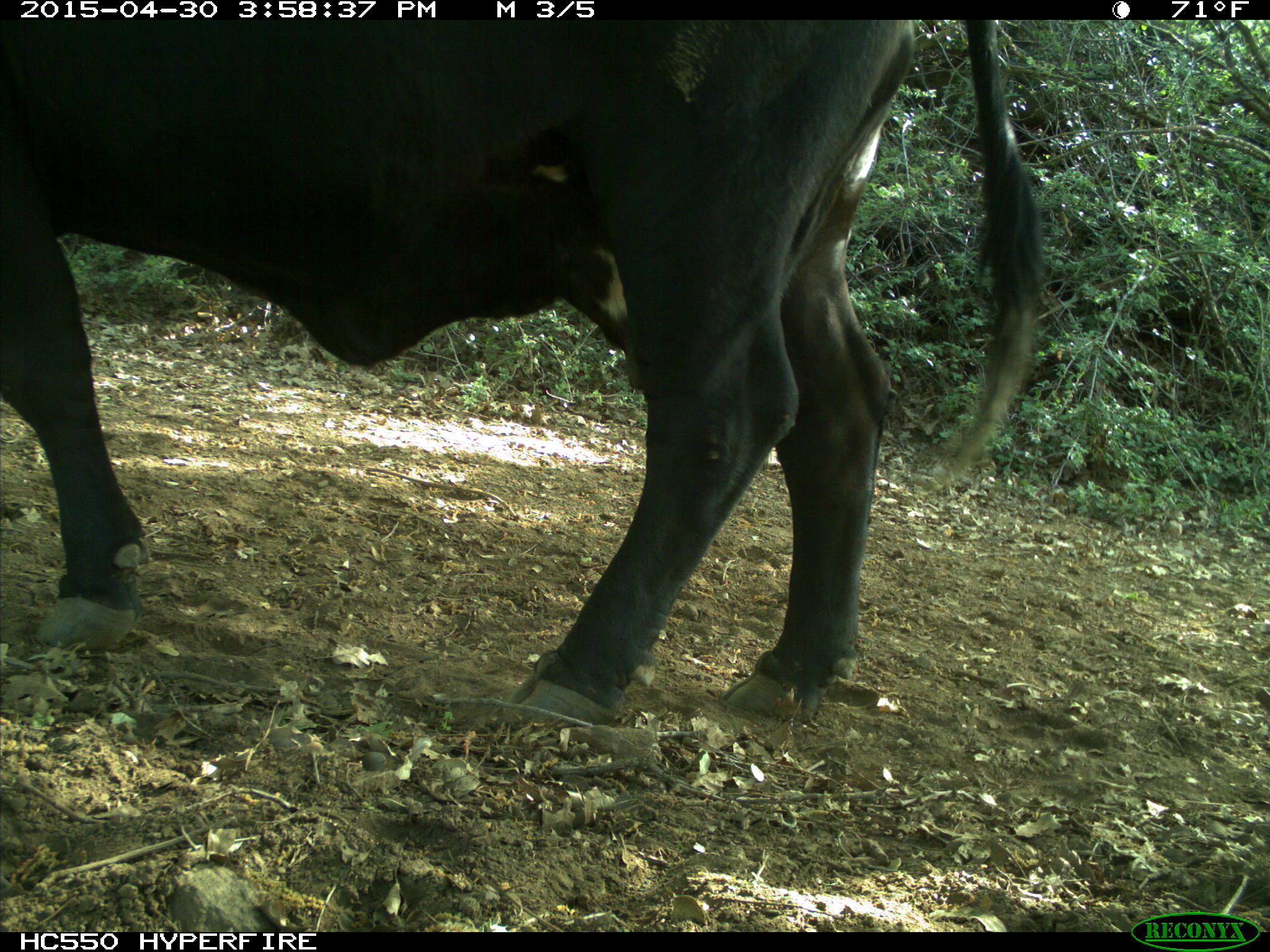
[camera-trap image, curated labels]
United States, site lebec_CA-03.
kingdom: Animalia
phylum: Chordata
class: Mammalia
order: Artiodactyla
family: Bovidae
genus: Bos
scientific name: Bos taurus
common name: domestic cow